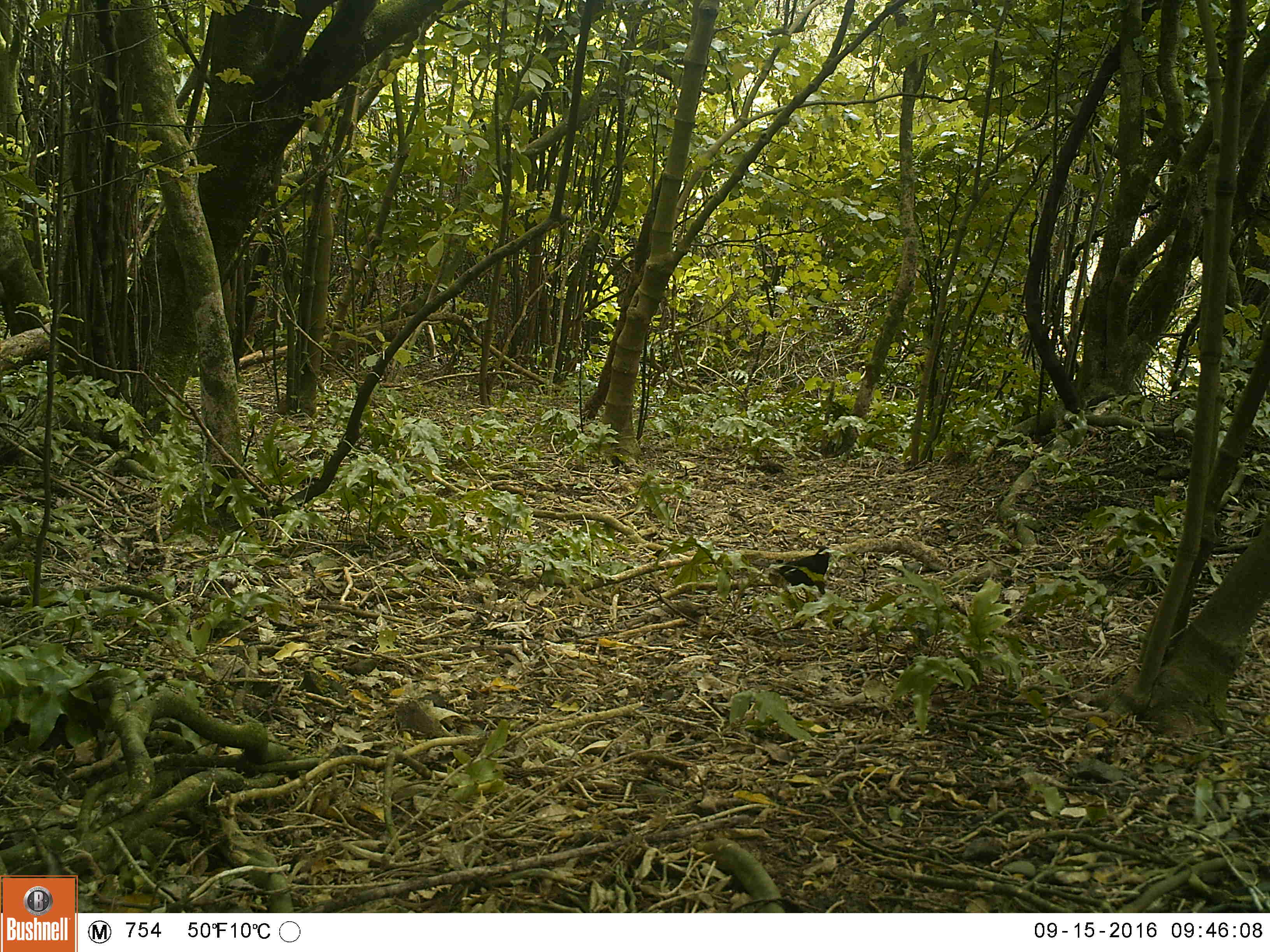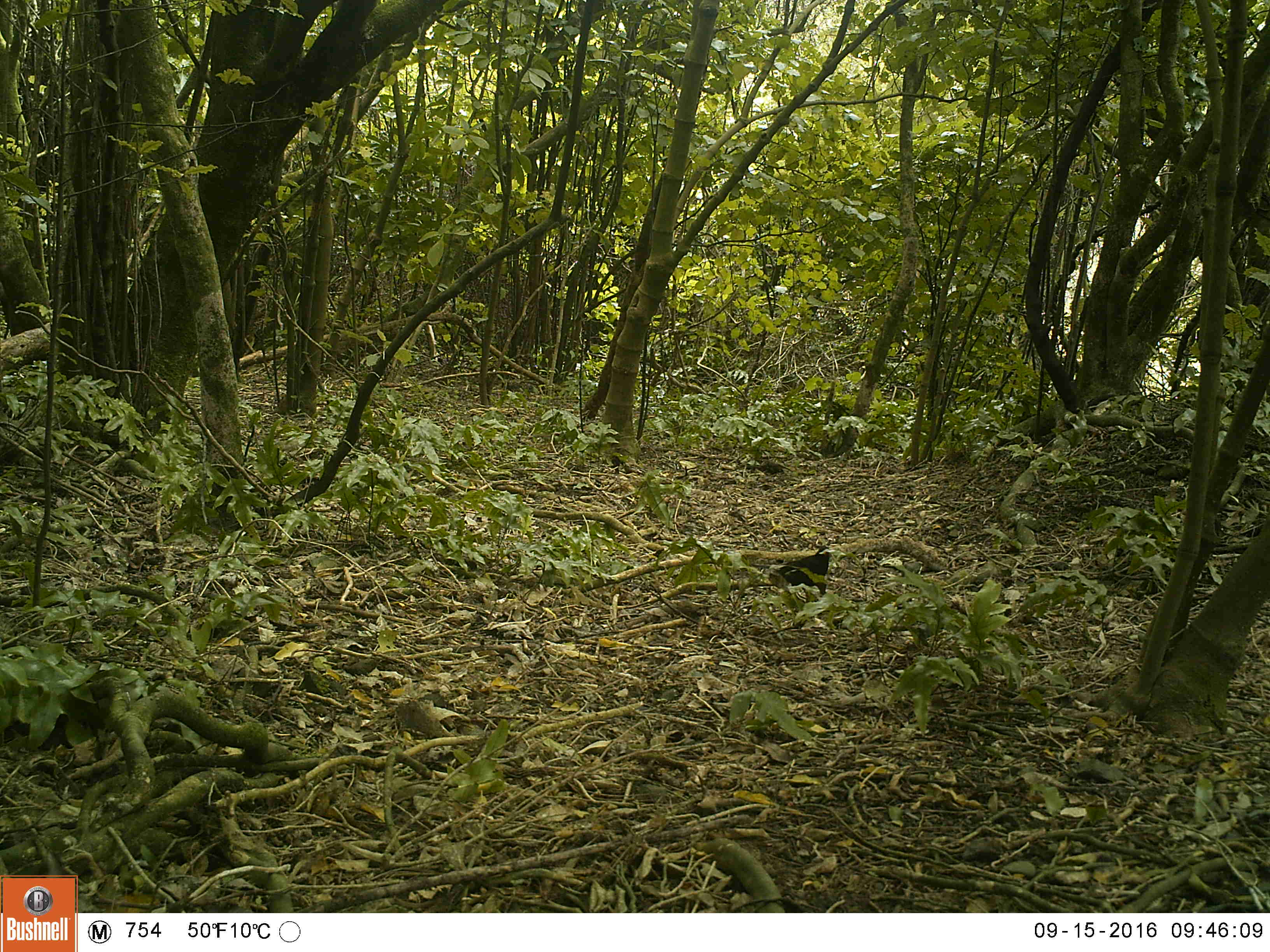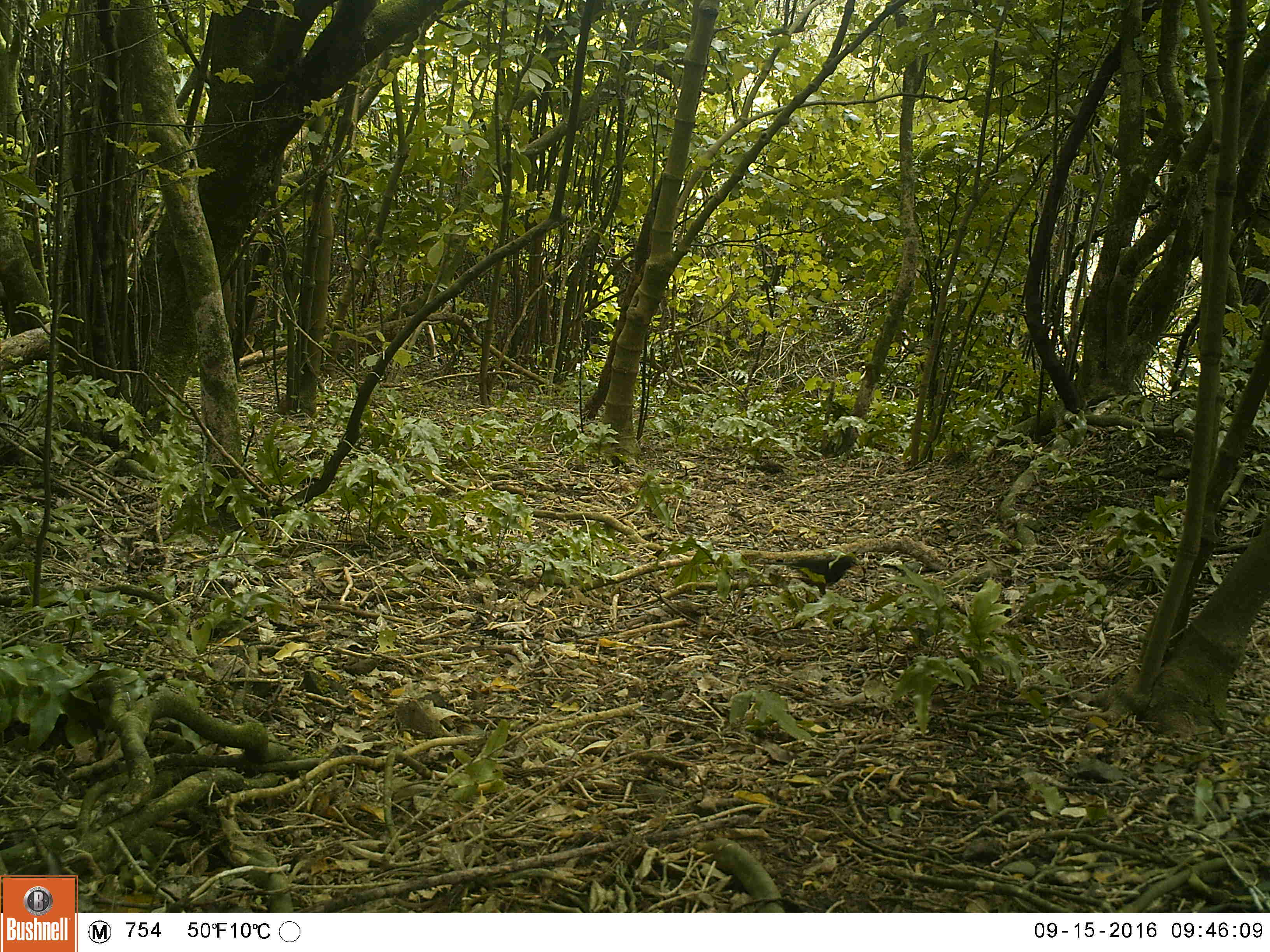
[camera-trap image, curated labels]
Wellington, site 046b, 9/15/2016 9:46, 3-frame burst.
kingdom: Animalia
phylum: Chordata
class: Aves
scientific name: Aves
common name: bird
Bird (Aves).